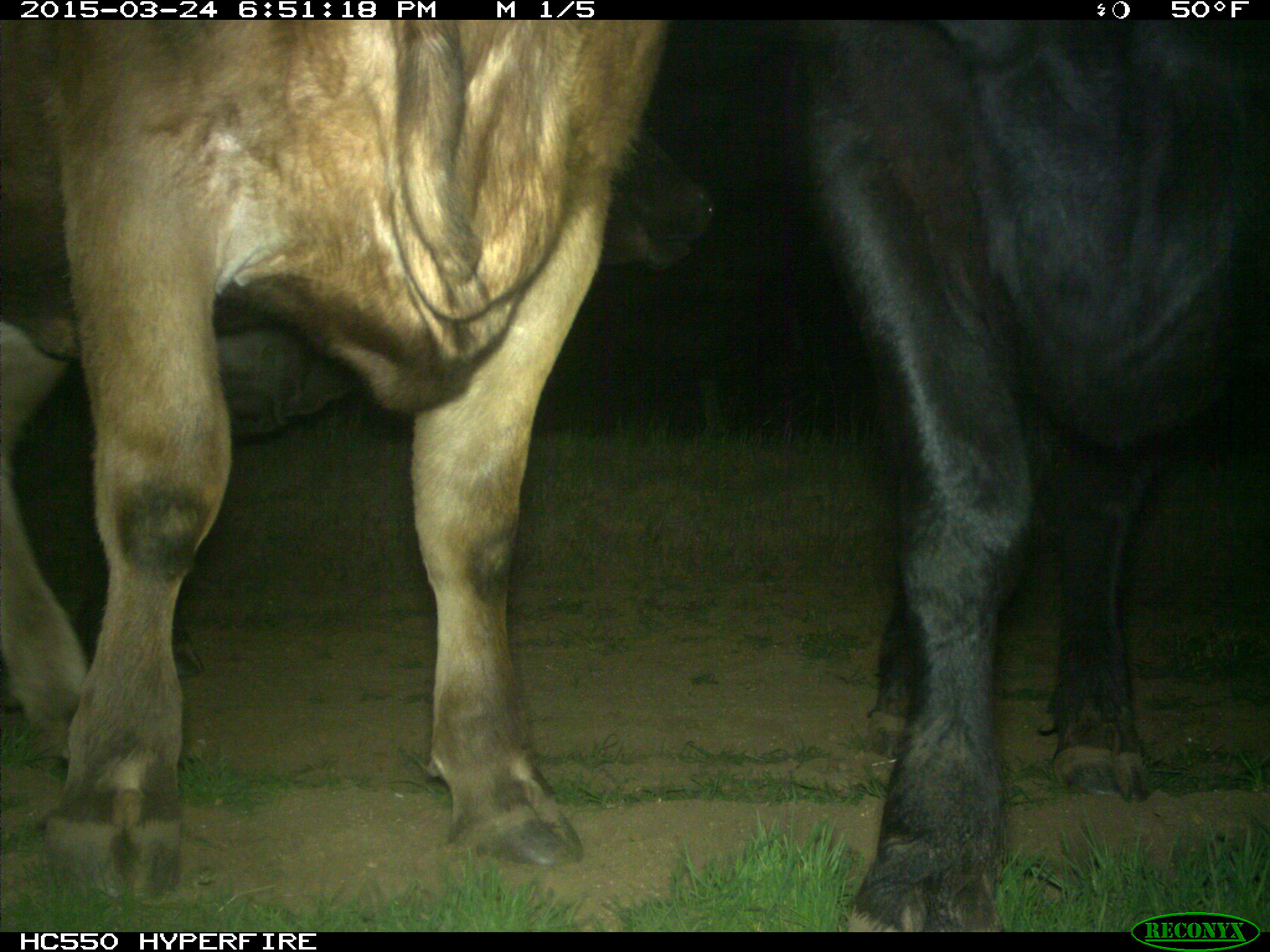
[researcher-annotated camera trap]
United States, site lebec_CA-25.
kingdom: Animalia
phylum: Chordata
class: Mammalia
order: Artiodactyla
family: Bovidae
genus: Bos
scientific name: Bos taurus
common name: domestic cow